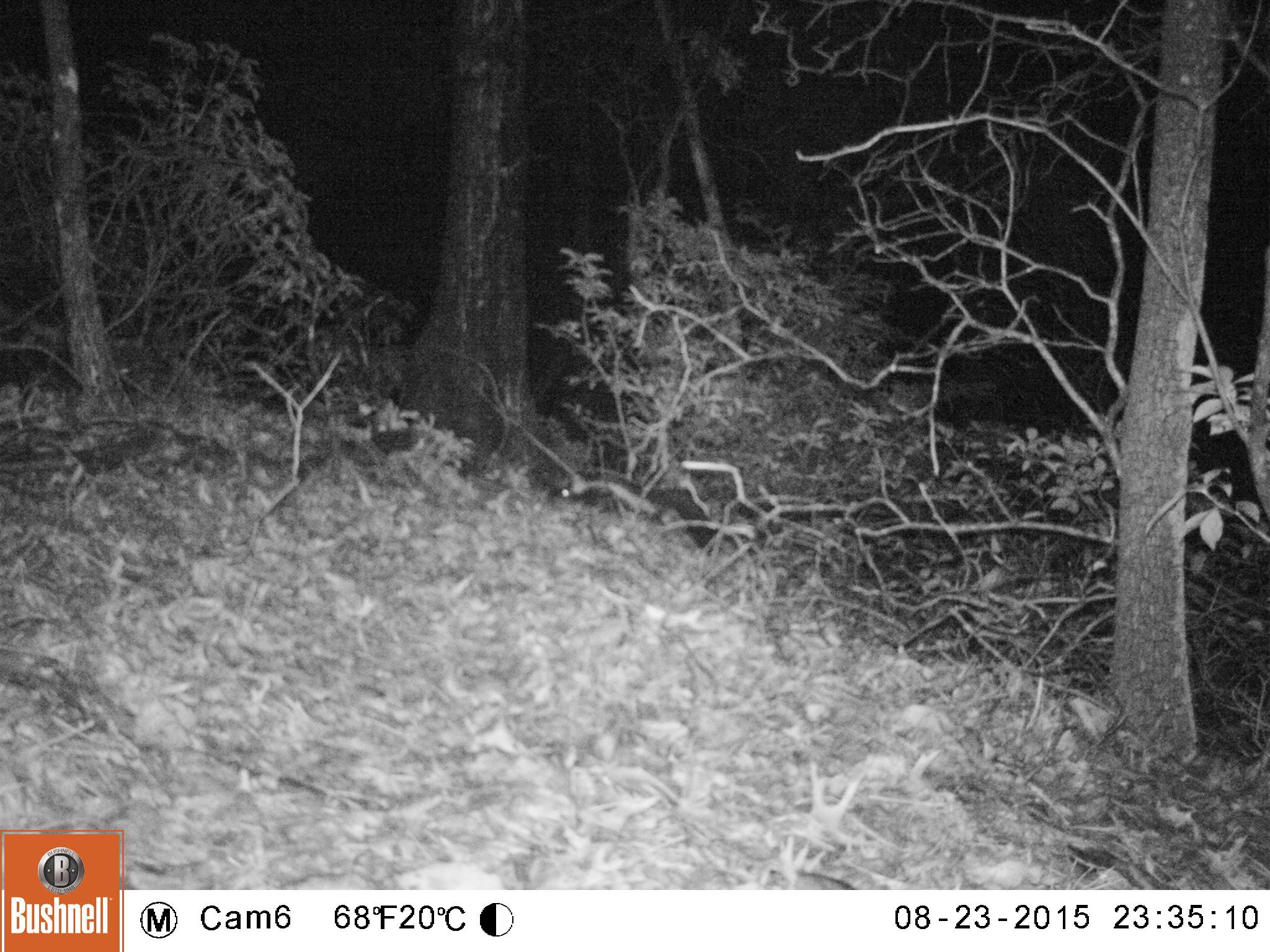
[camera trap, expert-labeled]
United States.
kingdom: Animalia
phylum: Chordata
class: Mammalia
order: Carnivora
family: Mephitidae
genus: Mephitis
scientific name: Mephitis mephitis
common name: striped skunk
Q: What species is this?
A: Striped Skunk (Mephitis mephitis).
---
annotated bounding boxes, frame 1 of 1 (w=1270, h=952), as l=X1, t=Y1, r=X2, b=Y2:
Striped Skunk: l=555, t=462, r=722, b=554